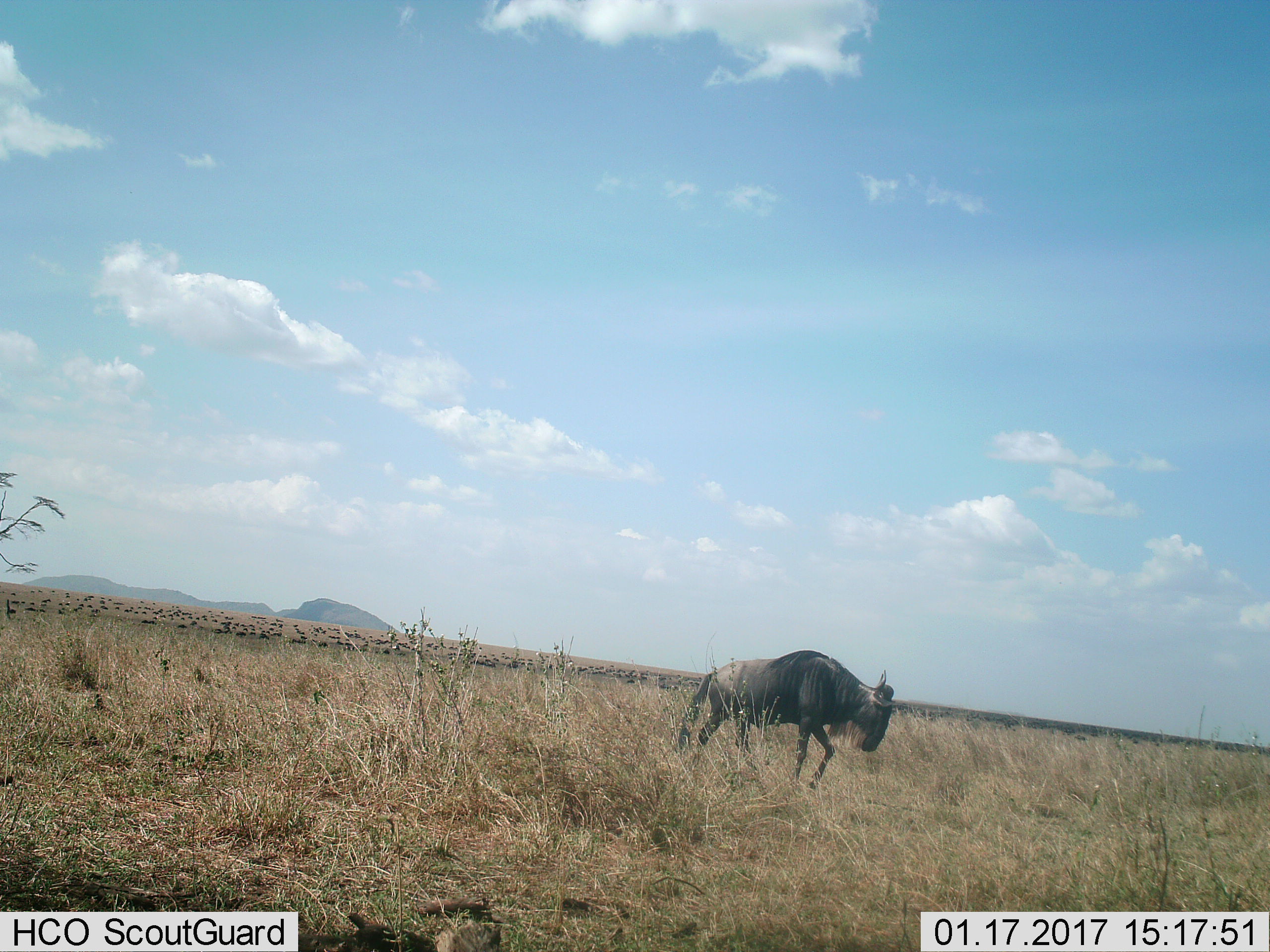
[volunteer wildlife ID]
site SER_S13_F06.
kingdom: Animalia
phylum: Chordata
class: Mammalia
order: Artiodactyla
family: Bovidae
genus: Connochaetes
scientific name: Connochaetes taurinus taurinus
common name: blue wildebeest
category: wildebeestblue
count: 1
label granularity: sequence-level